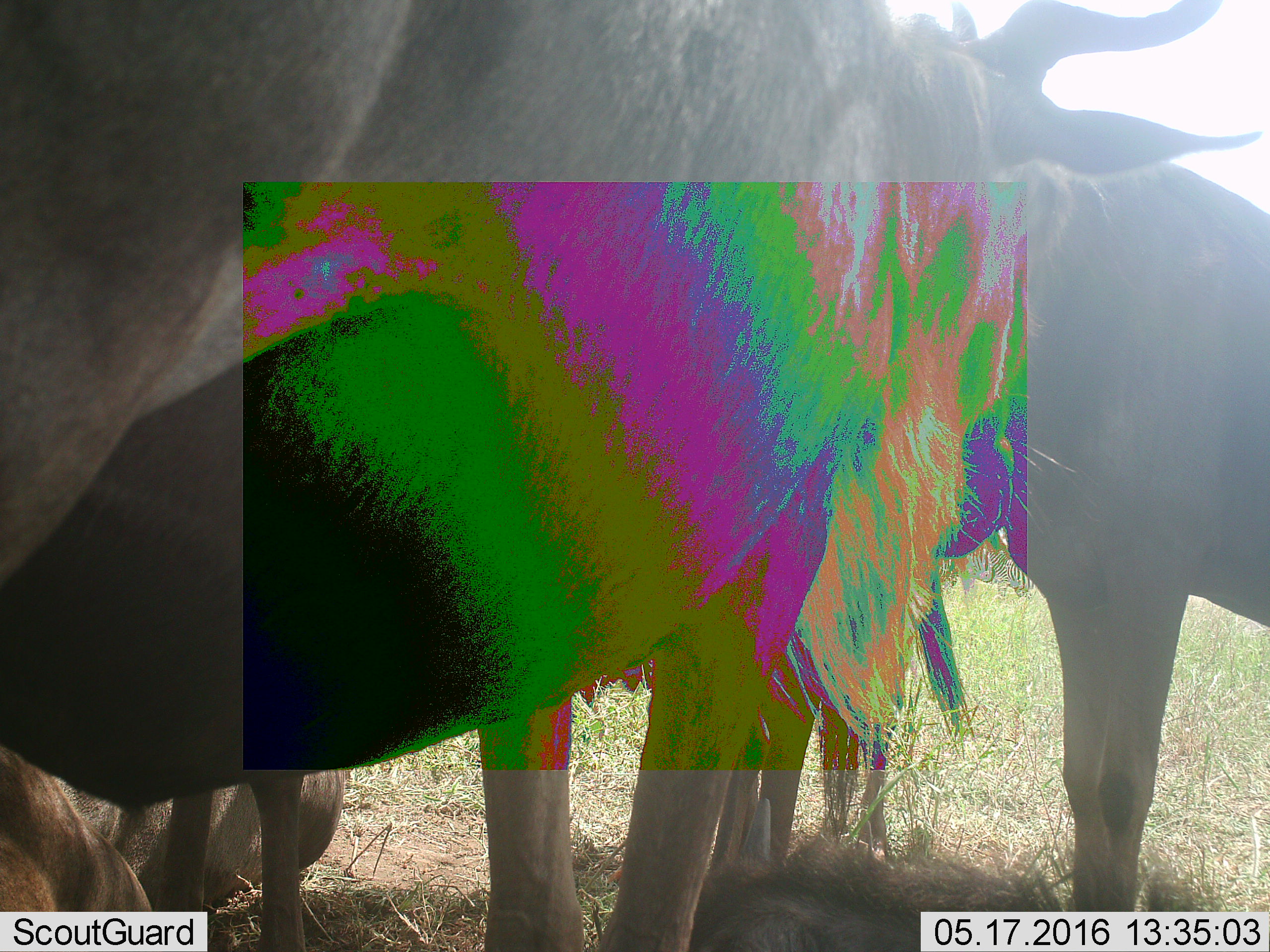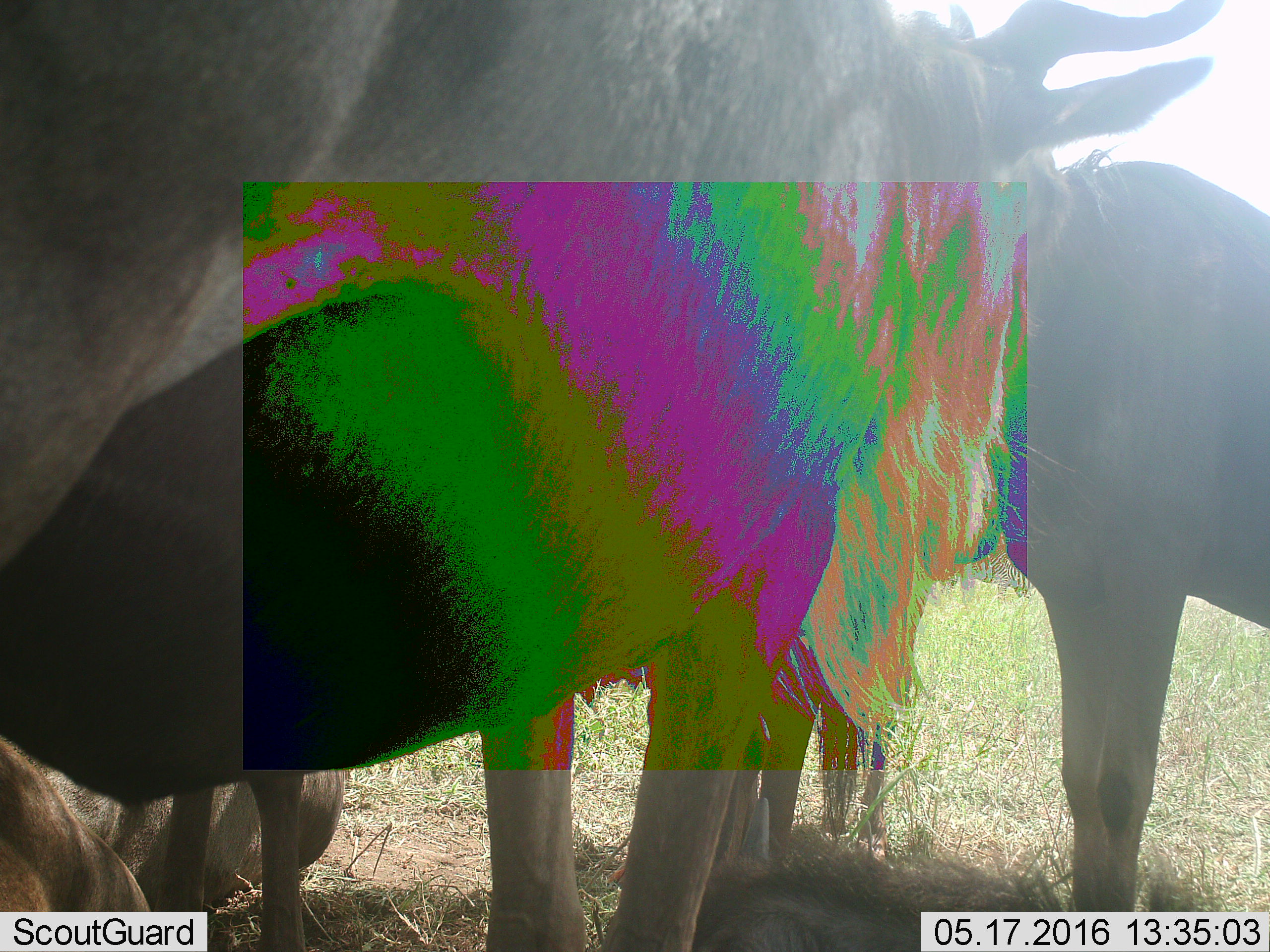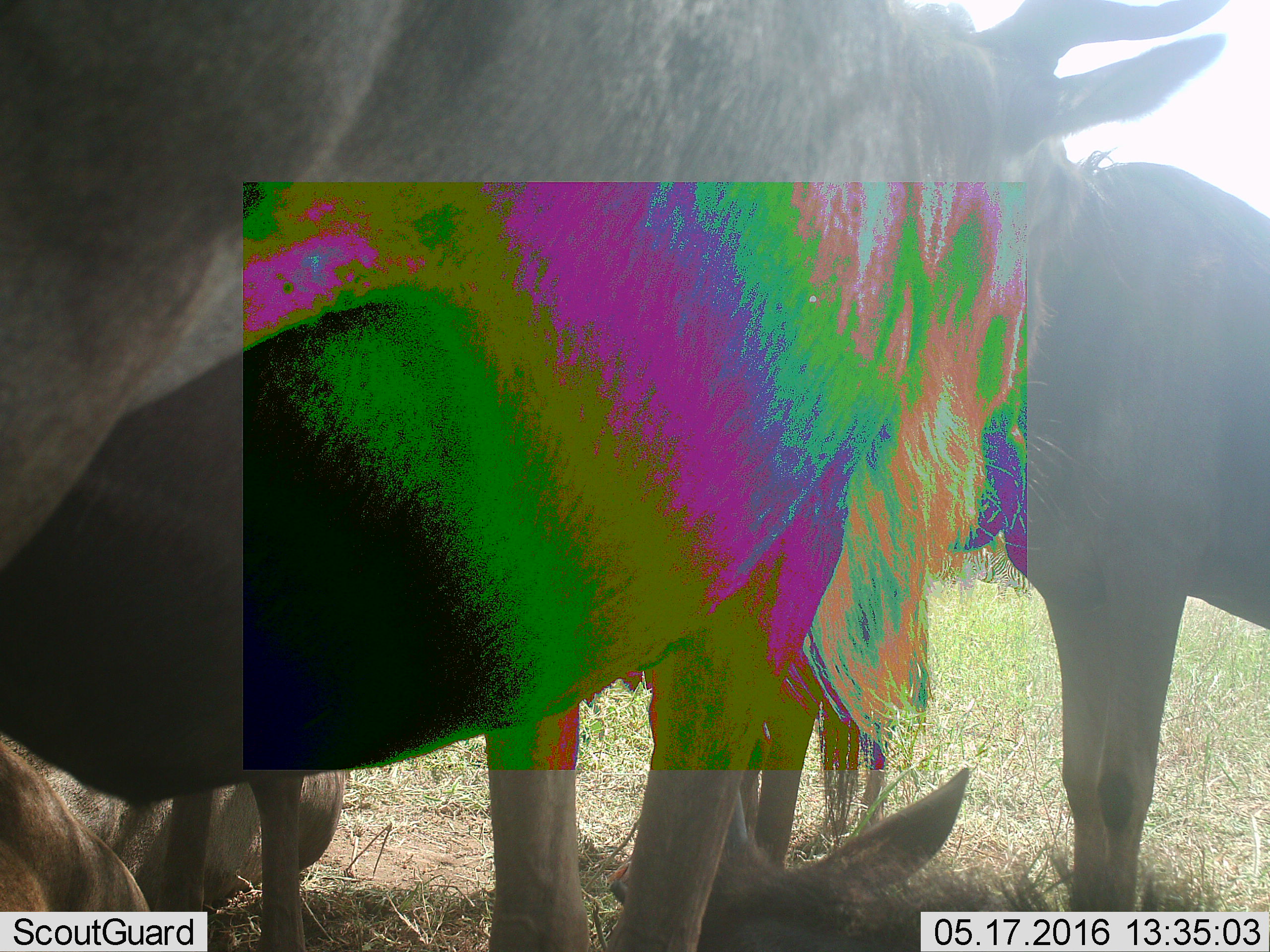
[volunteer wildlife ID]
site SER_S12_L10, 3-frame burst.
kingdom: Animalia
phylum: Chordata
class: Mammalia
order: Artiodactyla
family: Bovidae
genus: Connochaetes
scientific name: Connochaetes taurinus taurinus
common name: blue wildebeest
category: wildebeestblue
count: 5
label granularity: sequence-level